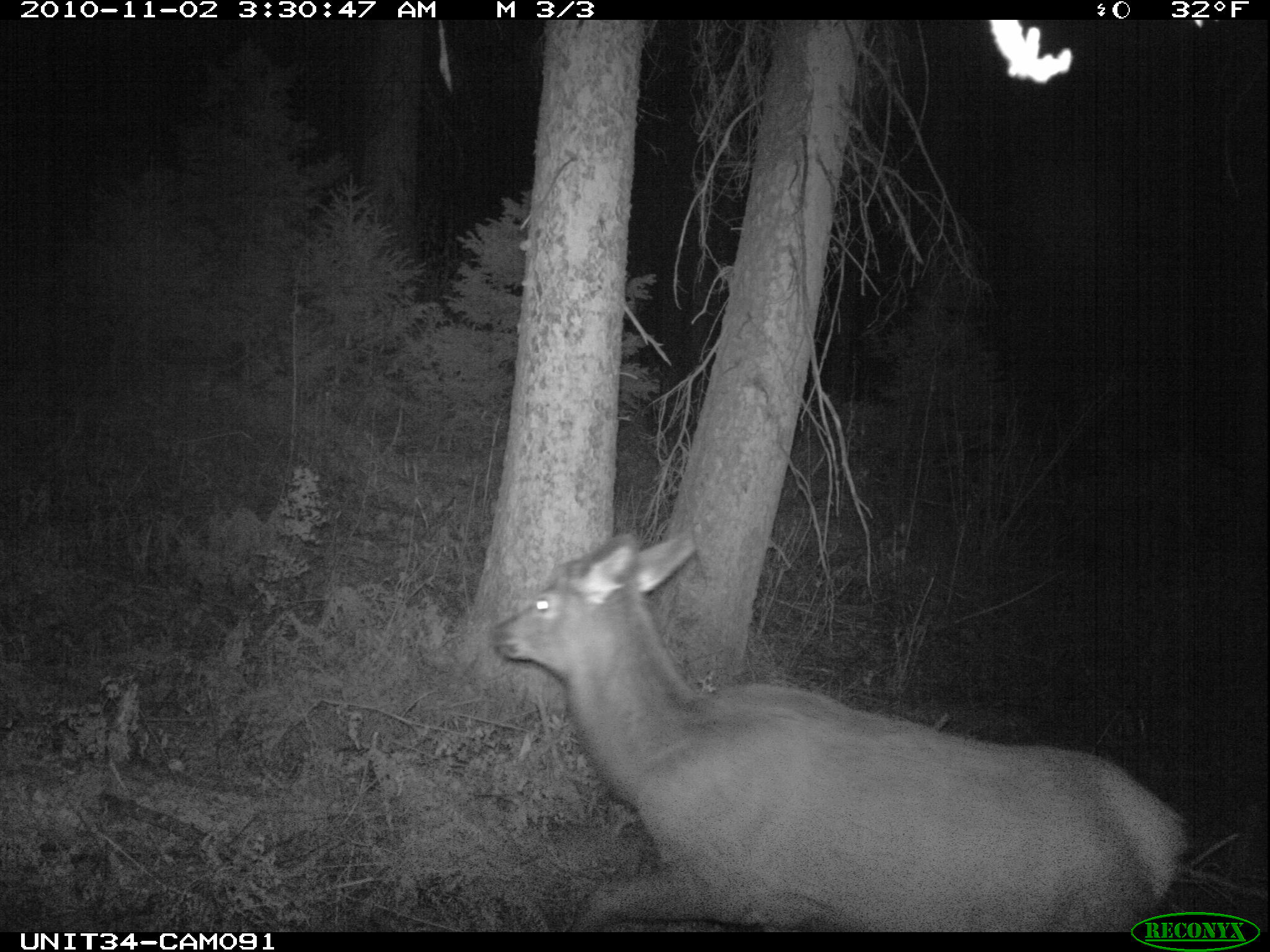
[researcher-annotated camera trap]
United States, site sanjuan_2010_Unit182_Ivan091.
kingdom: Animalia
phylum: Chordata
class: Mammalia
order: Artiodactyla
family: Cervidae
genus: Cervus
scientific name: Cervus elaphus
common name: red deer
Cervus elaphus (red deer).